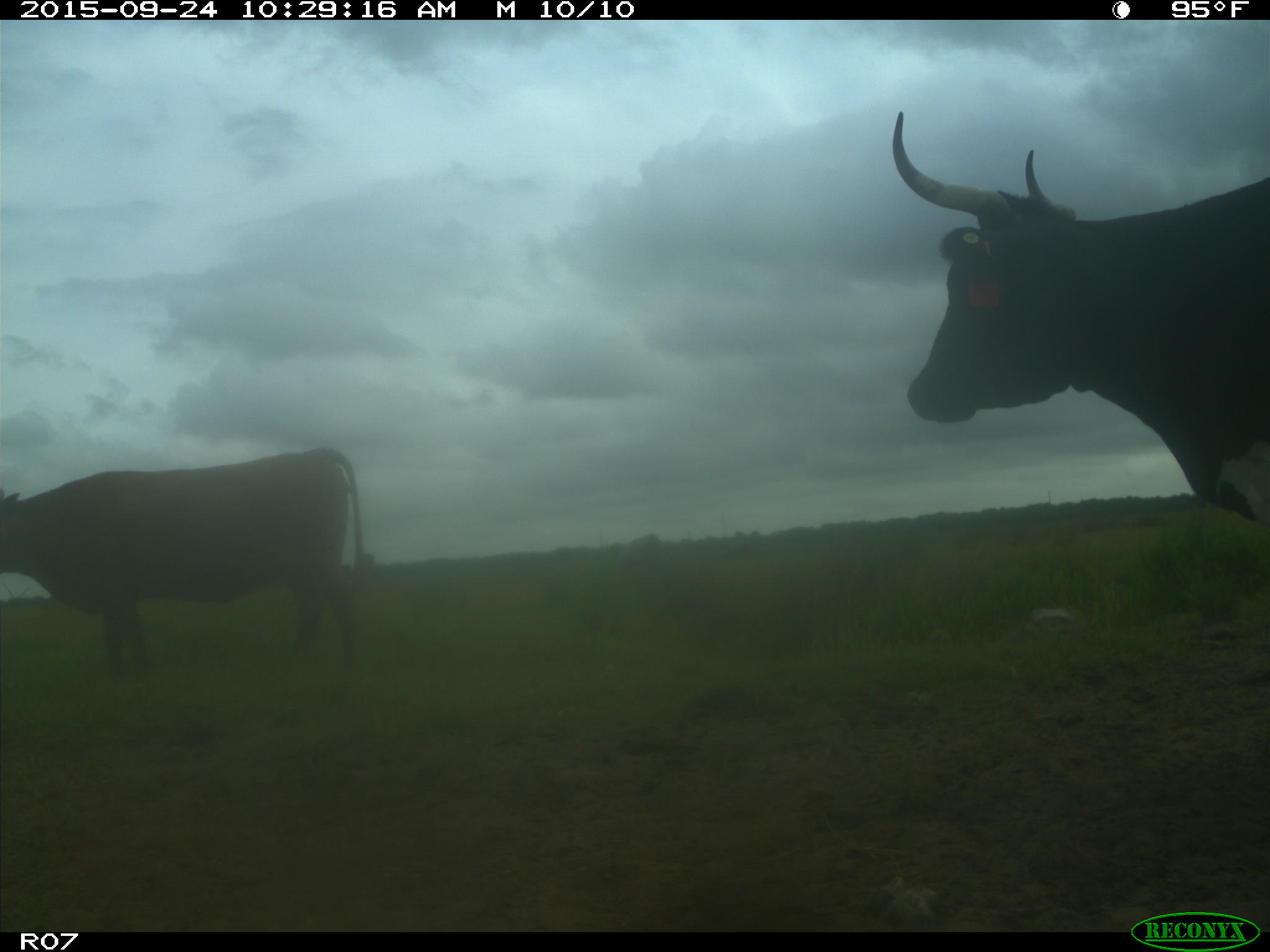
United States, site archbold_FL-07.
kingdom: Animalia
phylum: Chordata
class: Mammalia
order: Artiodactyla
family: Bovidae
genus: Bos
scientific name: Bos taurus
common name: domestic cow